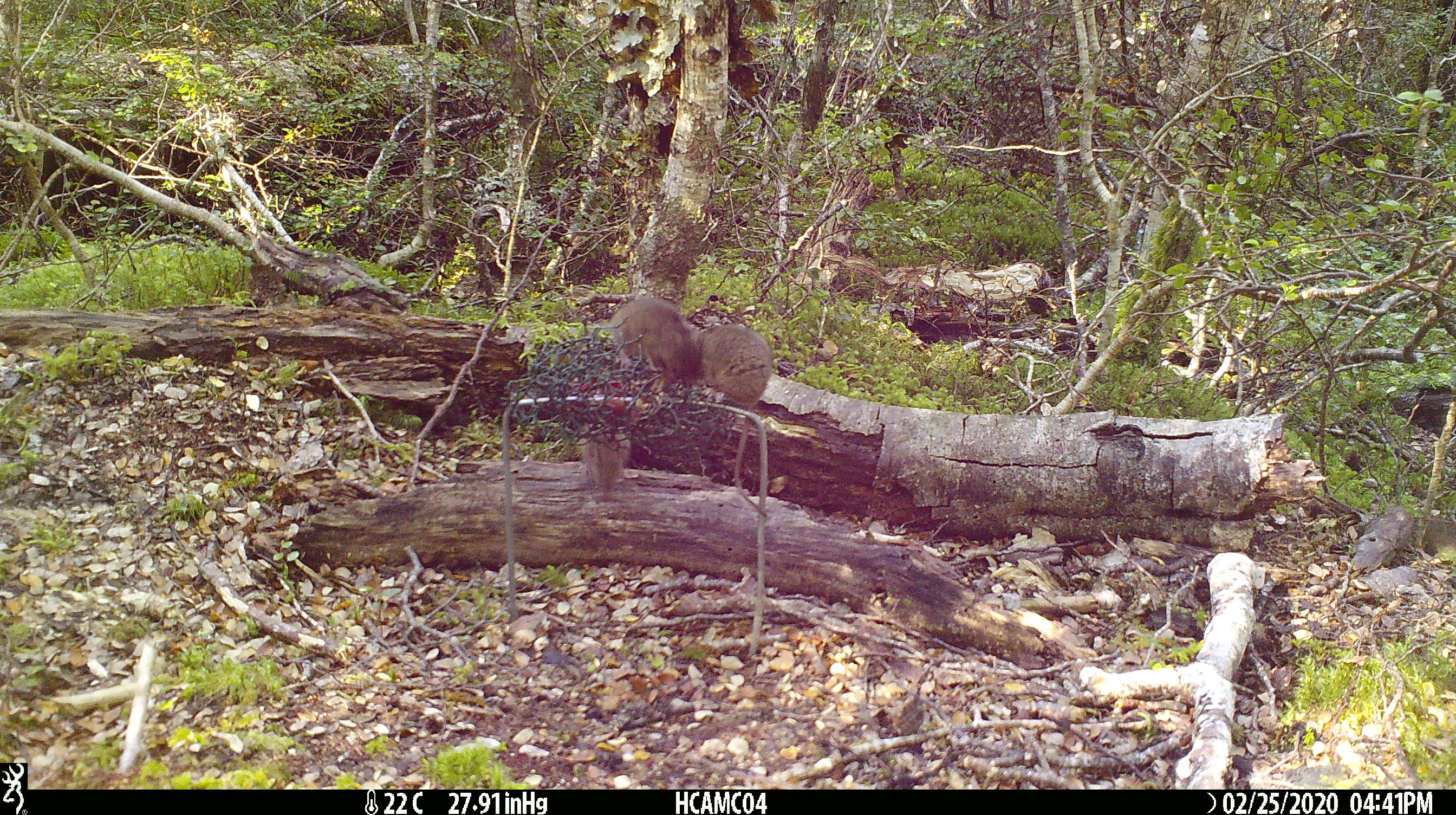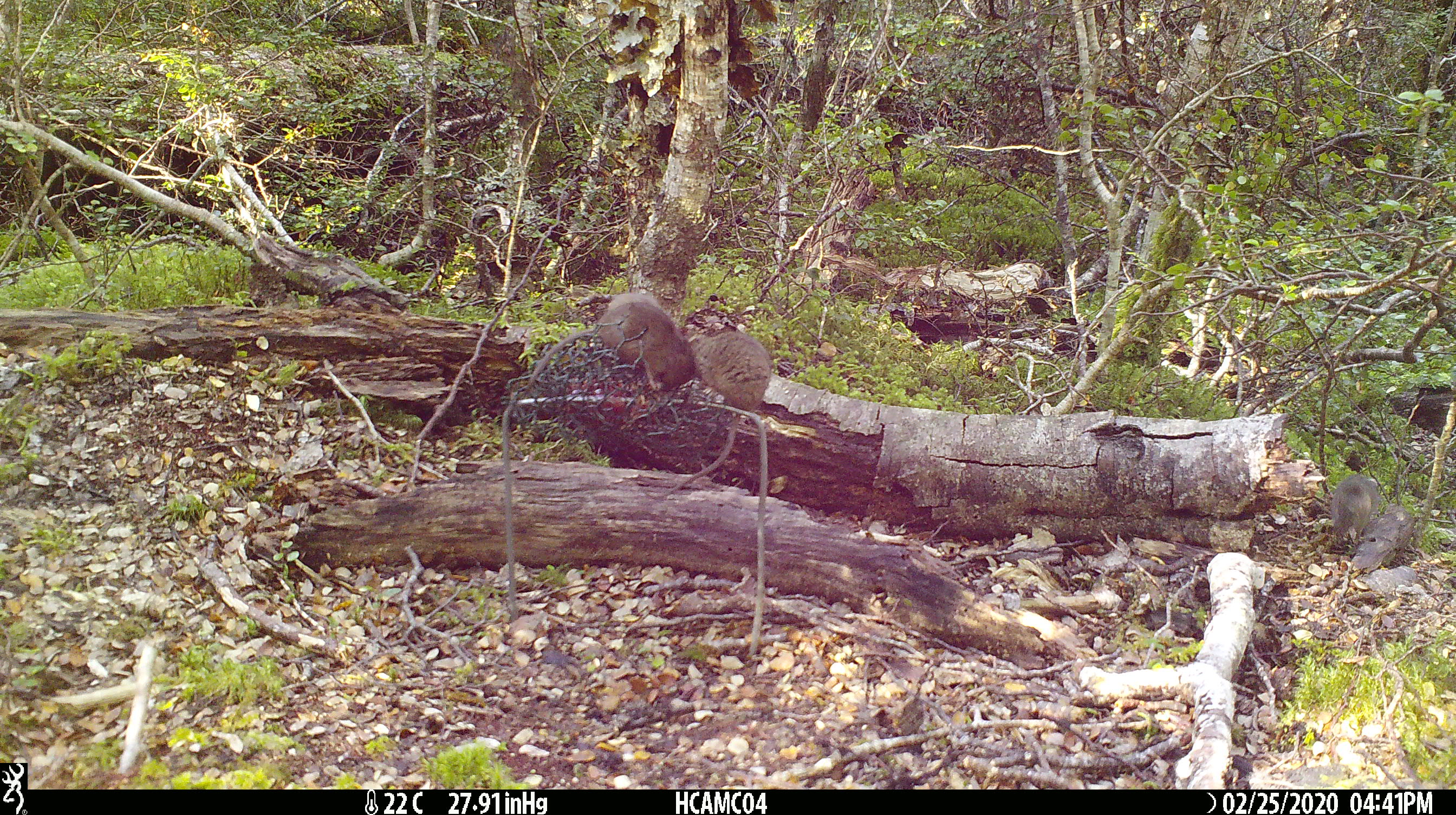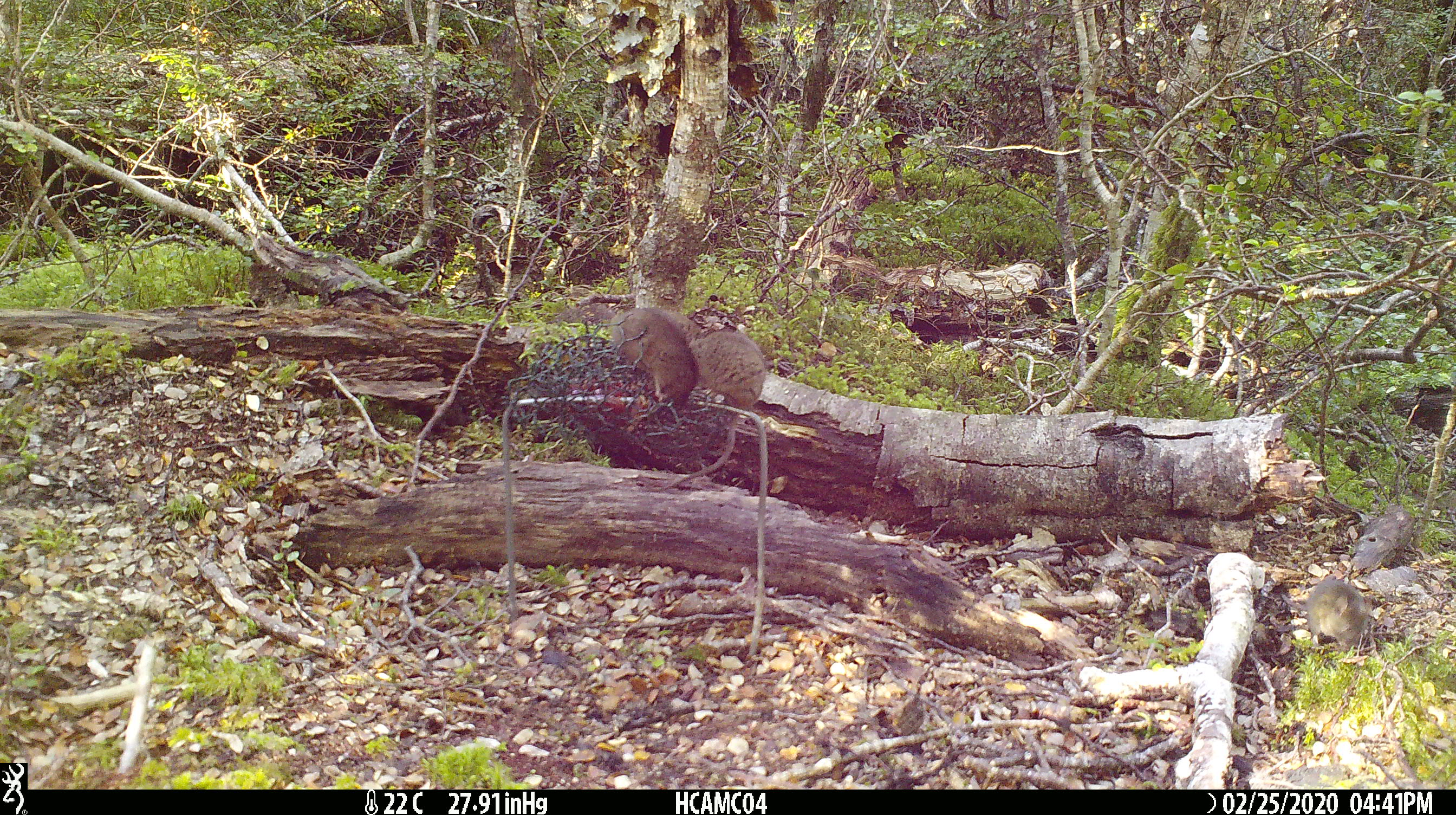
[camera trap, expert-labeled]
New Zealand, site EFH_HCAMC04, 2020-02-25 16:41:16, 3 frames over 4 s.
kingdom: Animalia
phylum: Chordata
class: Mammalia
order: Rodentia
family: Muridae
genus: Mus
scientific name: Mus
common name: mouse